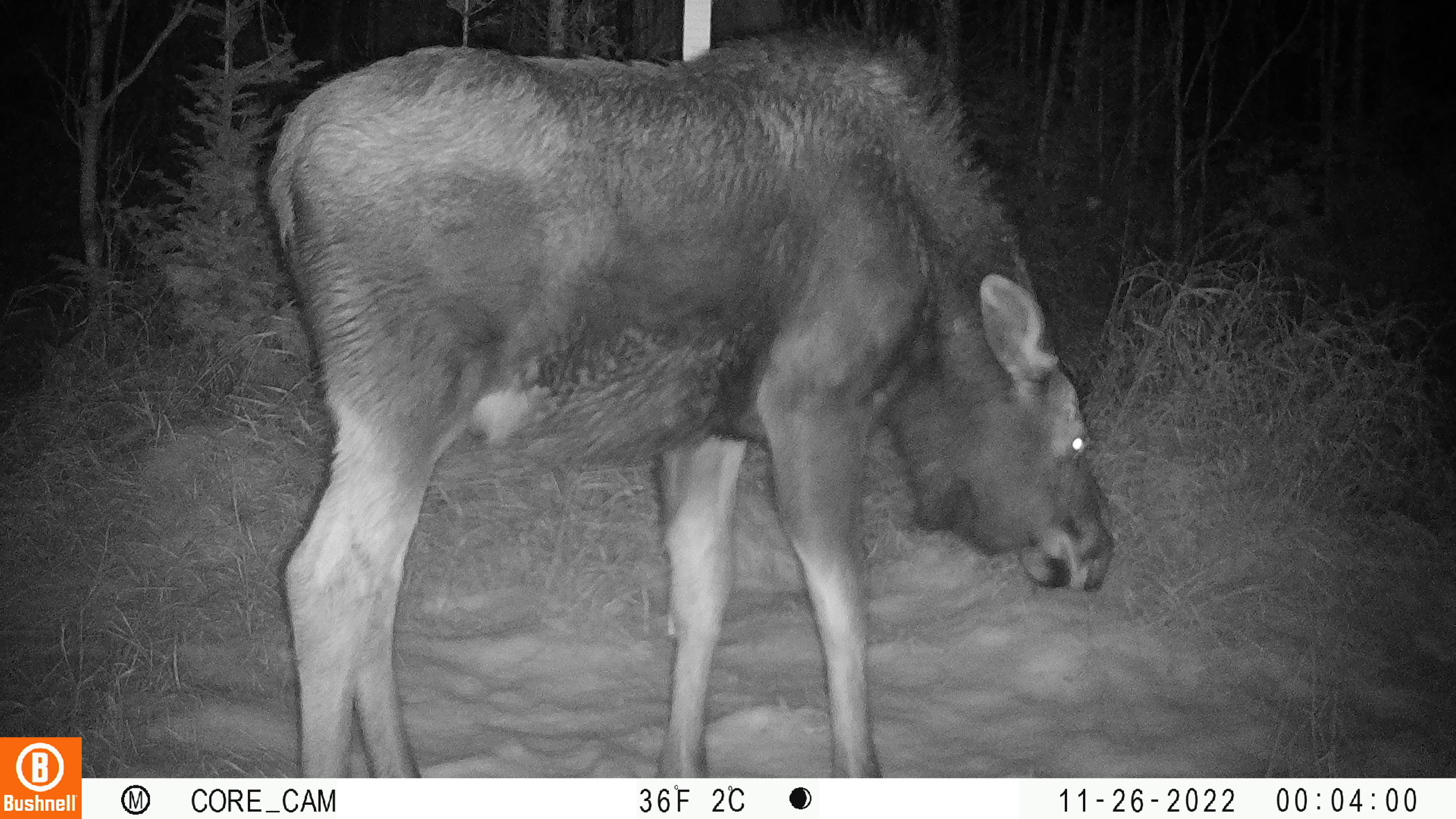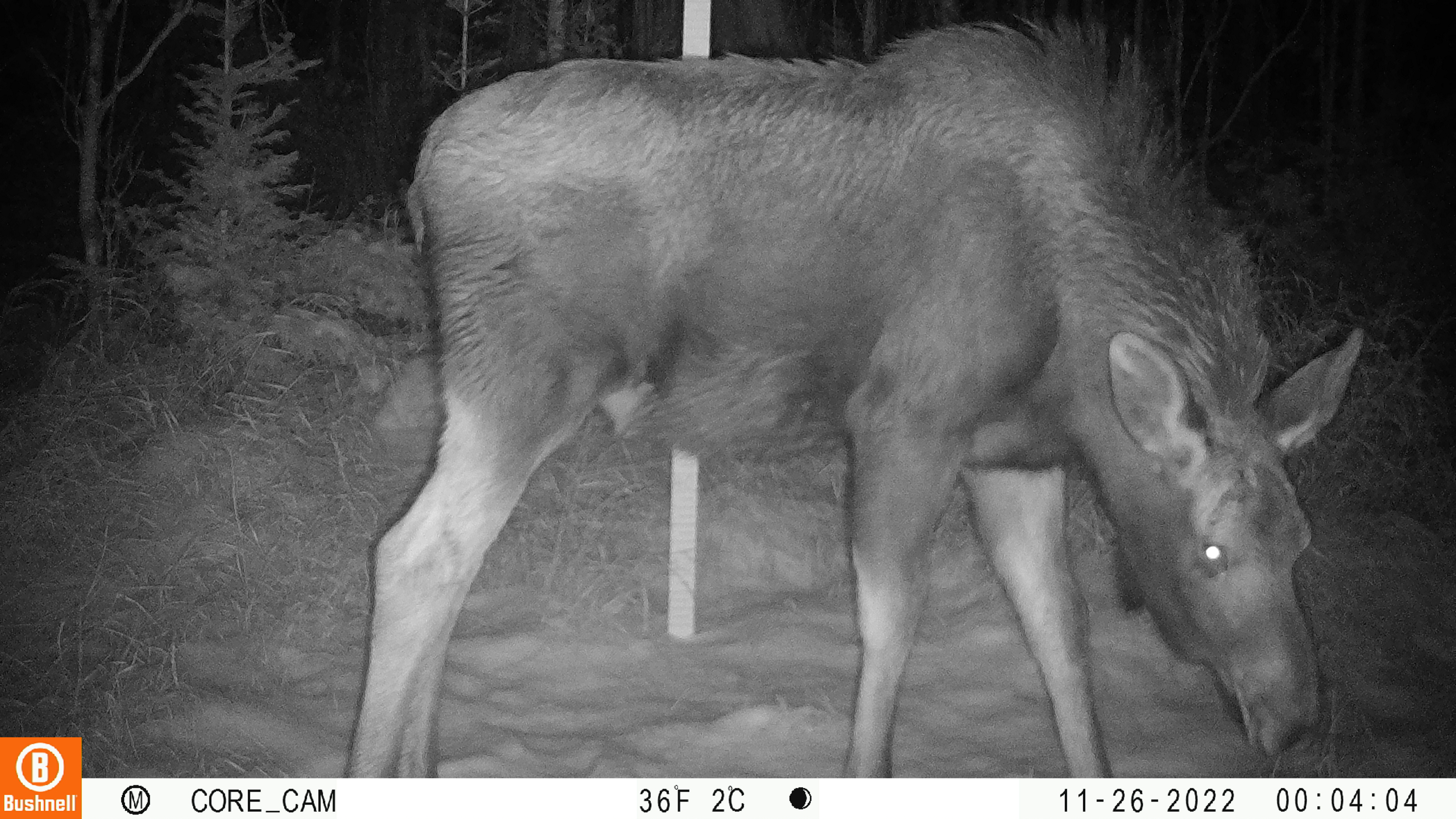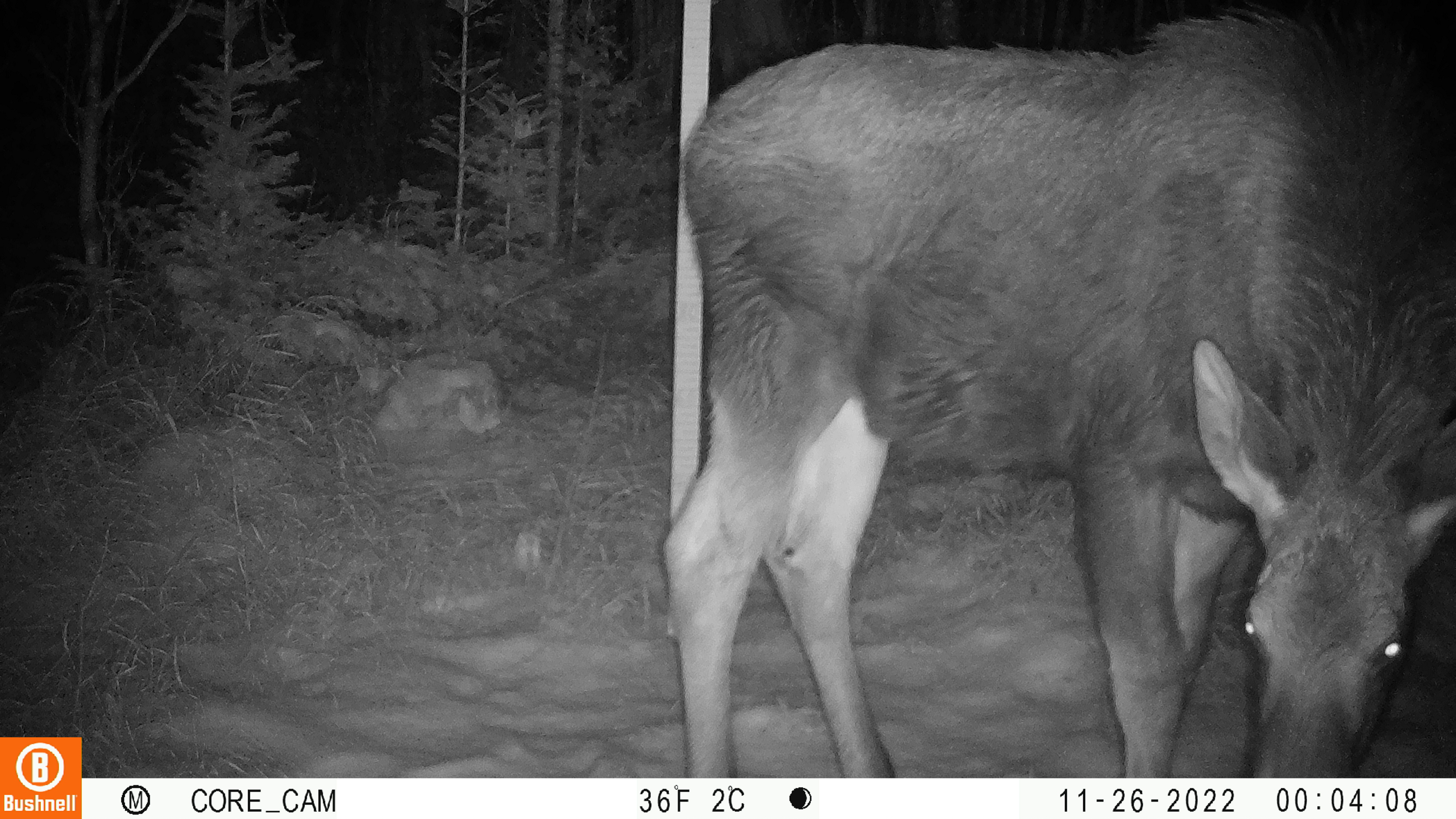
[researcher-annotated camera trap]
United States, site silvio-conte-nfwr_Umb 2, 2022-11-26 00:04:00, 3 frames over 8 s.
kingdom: Animalia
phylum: Chordata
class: Mammalia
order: Artiodactyla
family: Cervidae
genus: Alces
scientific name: Alces alces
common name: moose